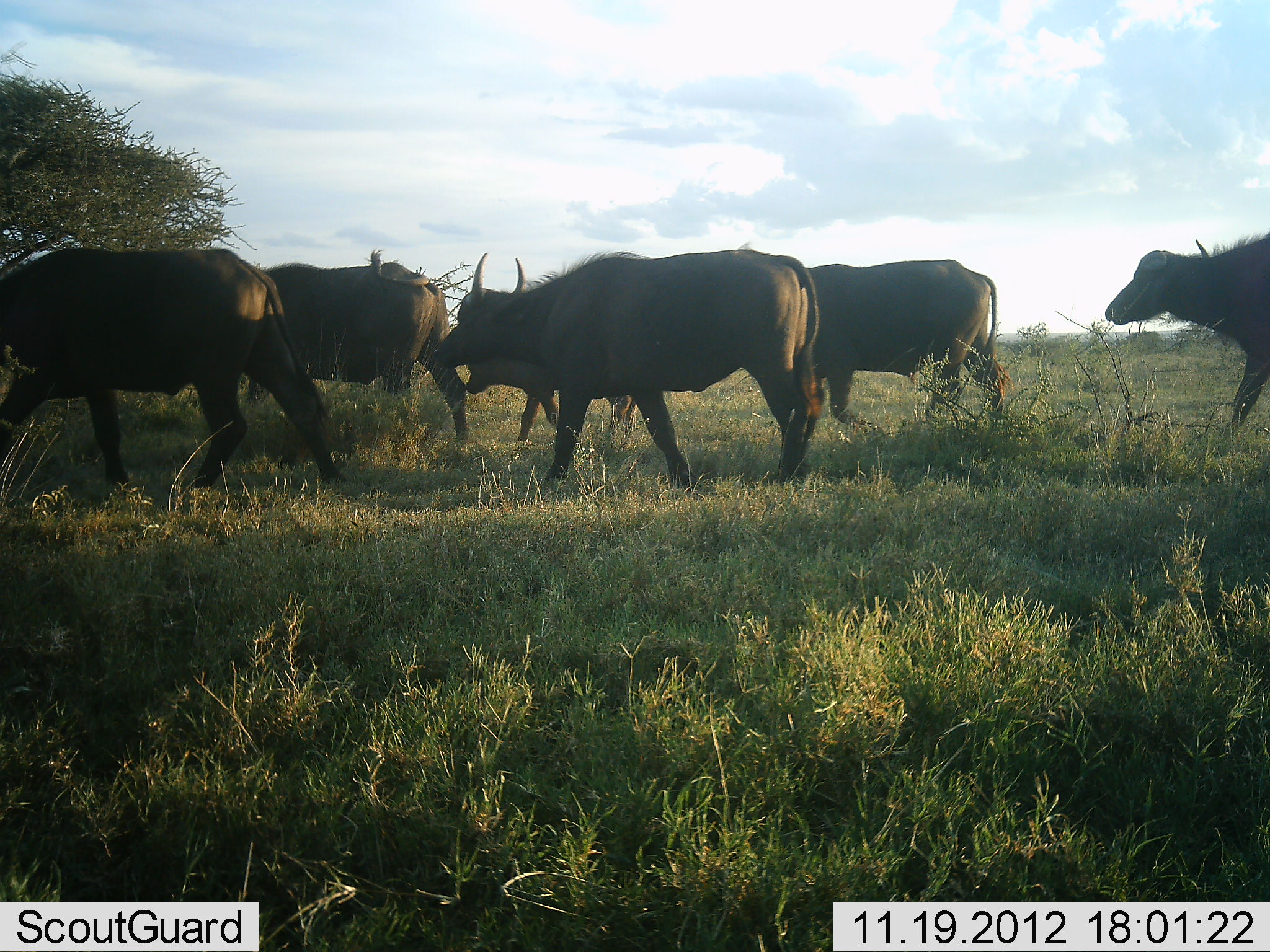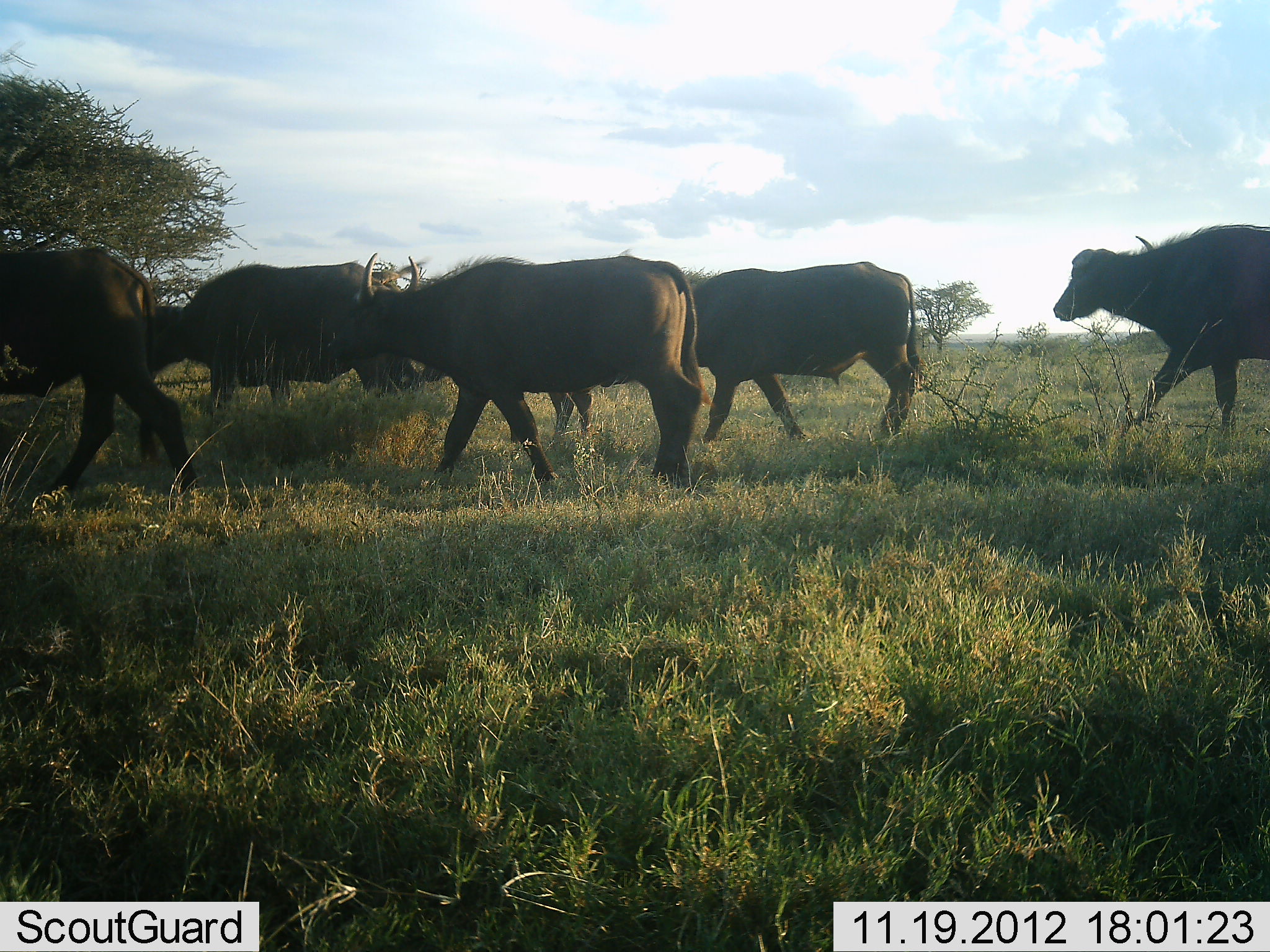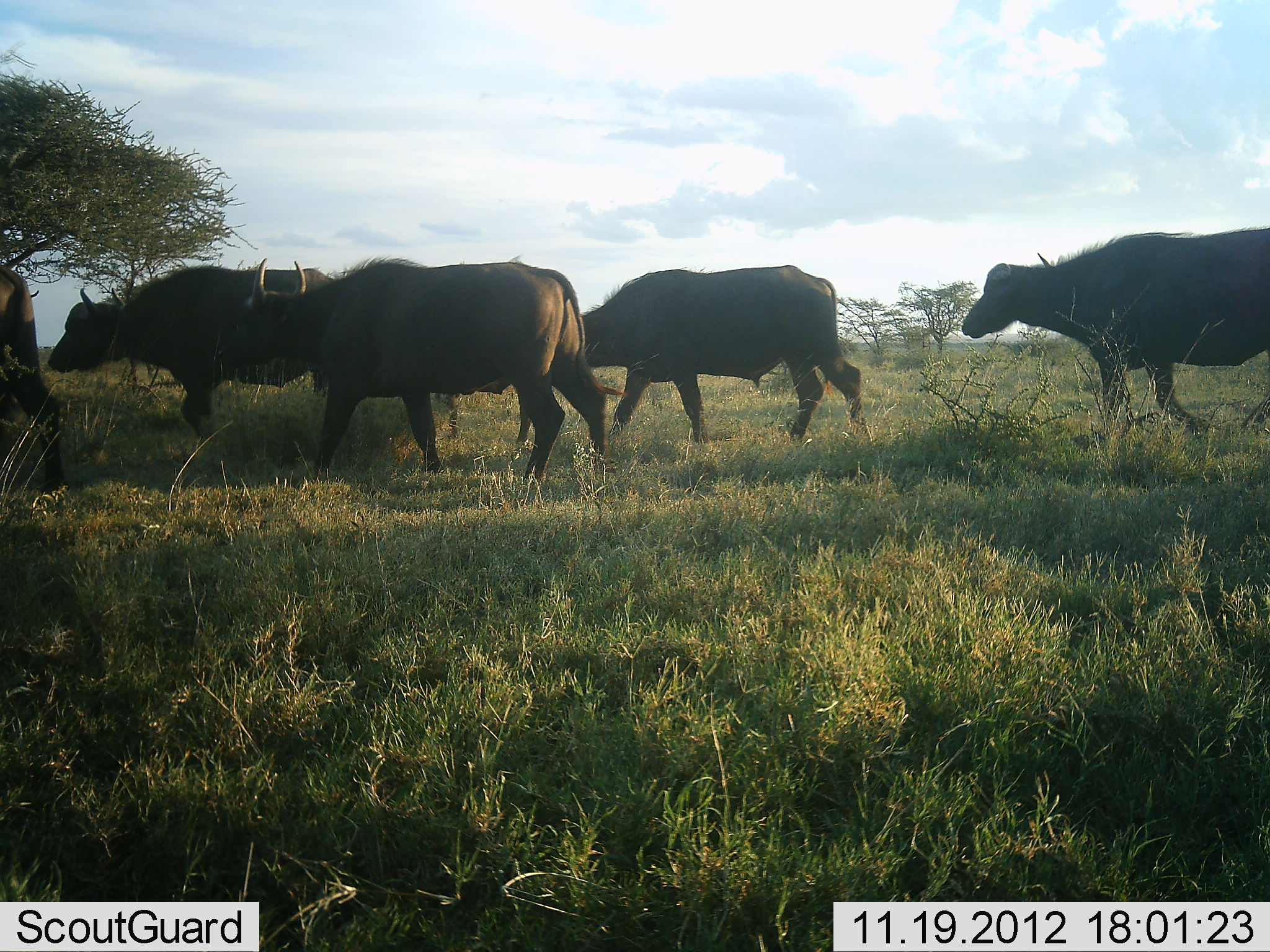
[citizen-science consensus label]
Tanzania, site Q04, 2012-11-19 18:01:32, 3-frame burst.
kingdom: Animalia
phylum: Chordata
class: Mammalia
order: Artiodactyla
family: Bovidae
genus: Syncerus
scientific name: Syncerus caffer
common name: cape buffalo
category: buffalo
Buffalo (cape buffalo) (Syncerus caffer), count 5. Behavior (volunteer vote fractions): standing 0%, resting 0%, moving 100%, interacting 0%. Young present (vote fraction): 20%. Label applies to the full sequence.